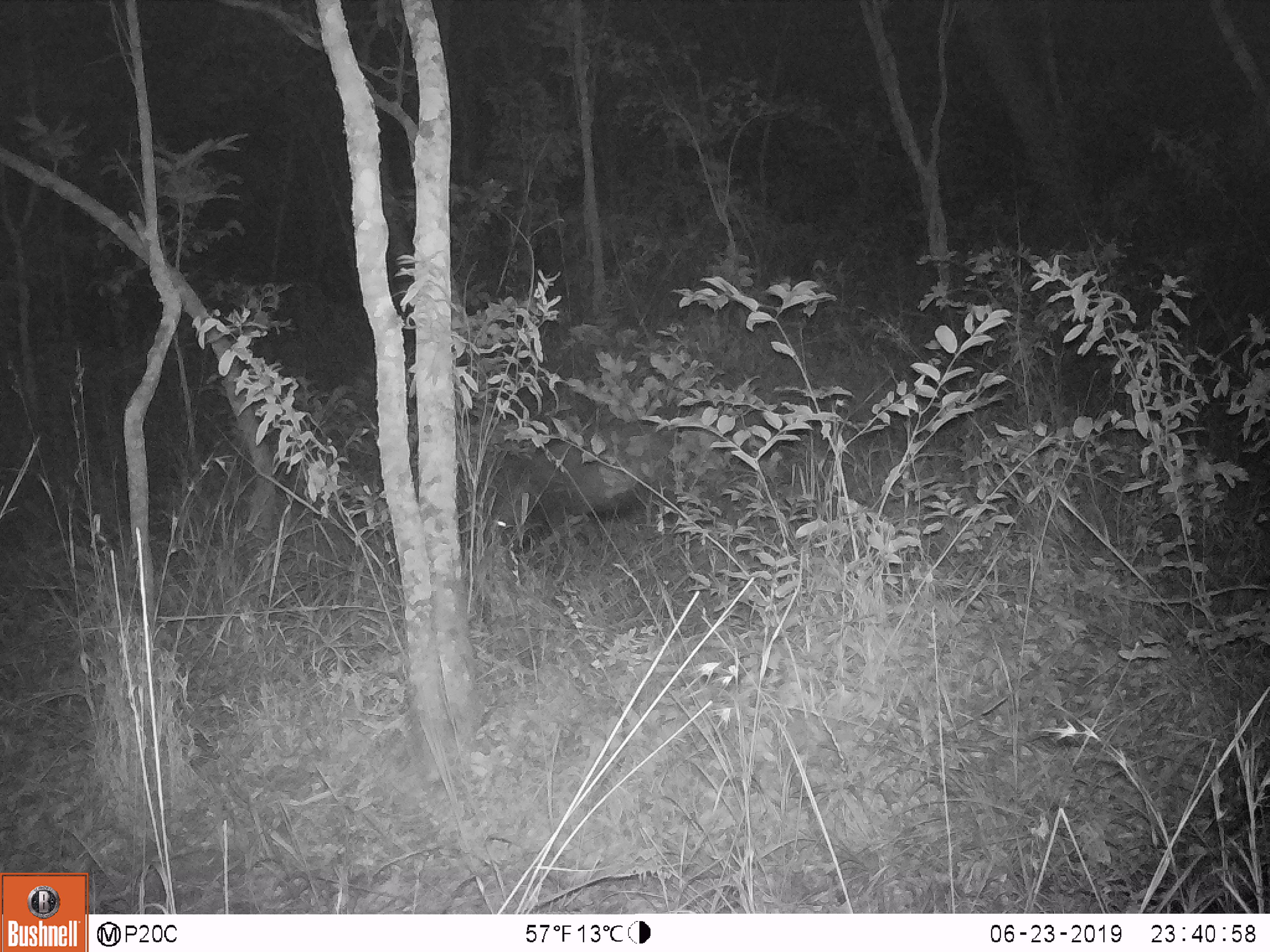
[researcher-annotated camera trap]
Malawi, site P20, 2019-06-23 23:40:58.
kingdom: Animalia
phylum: Chordata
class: Mammalia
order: Artiodactyla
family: Suidae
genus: Potamochoerus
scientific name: Potamochoerus larvatus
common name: bushpig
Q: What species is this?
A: Bushpig (Potamochoerus larvatus).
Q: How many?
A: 1.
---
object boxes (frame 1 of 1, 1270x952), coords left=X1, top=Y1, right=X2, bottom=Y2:
bushpig: left=467, top=413, right=728, bottom=568